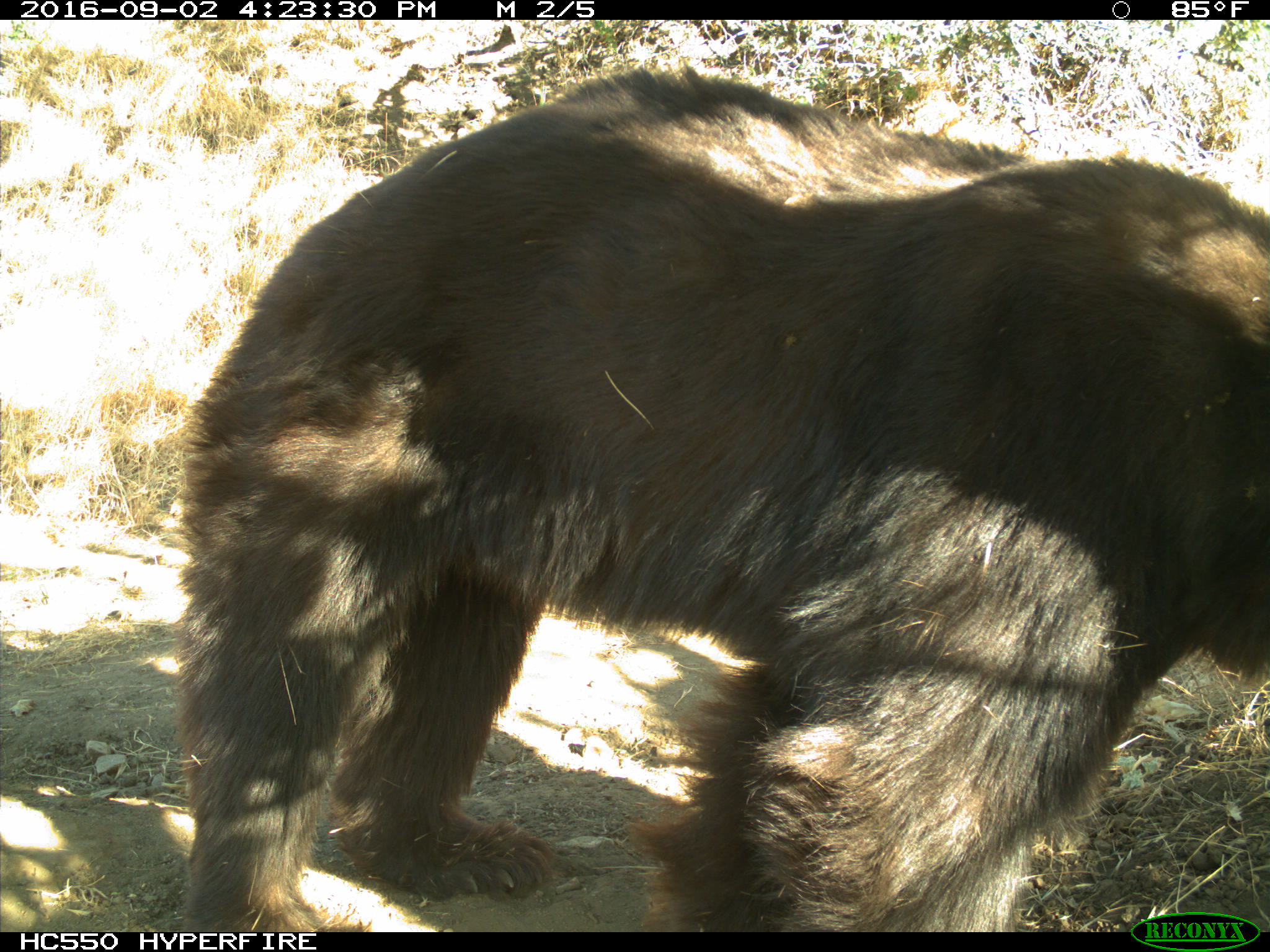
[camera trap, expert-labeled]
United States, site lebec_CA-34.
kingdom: Animalia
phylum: Chordata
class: Mammalia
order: Carnivora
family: Ursidae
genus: Ursus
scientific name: Ursus americanus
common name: american black bear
Ursus americanus (american black bear).